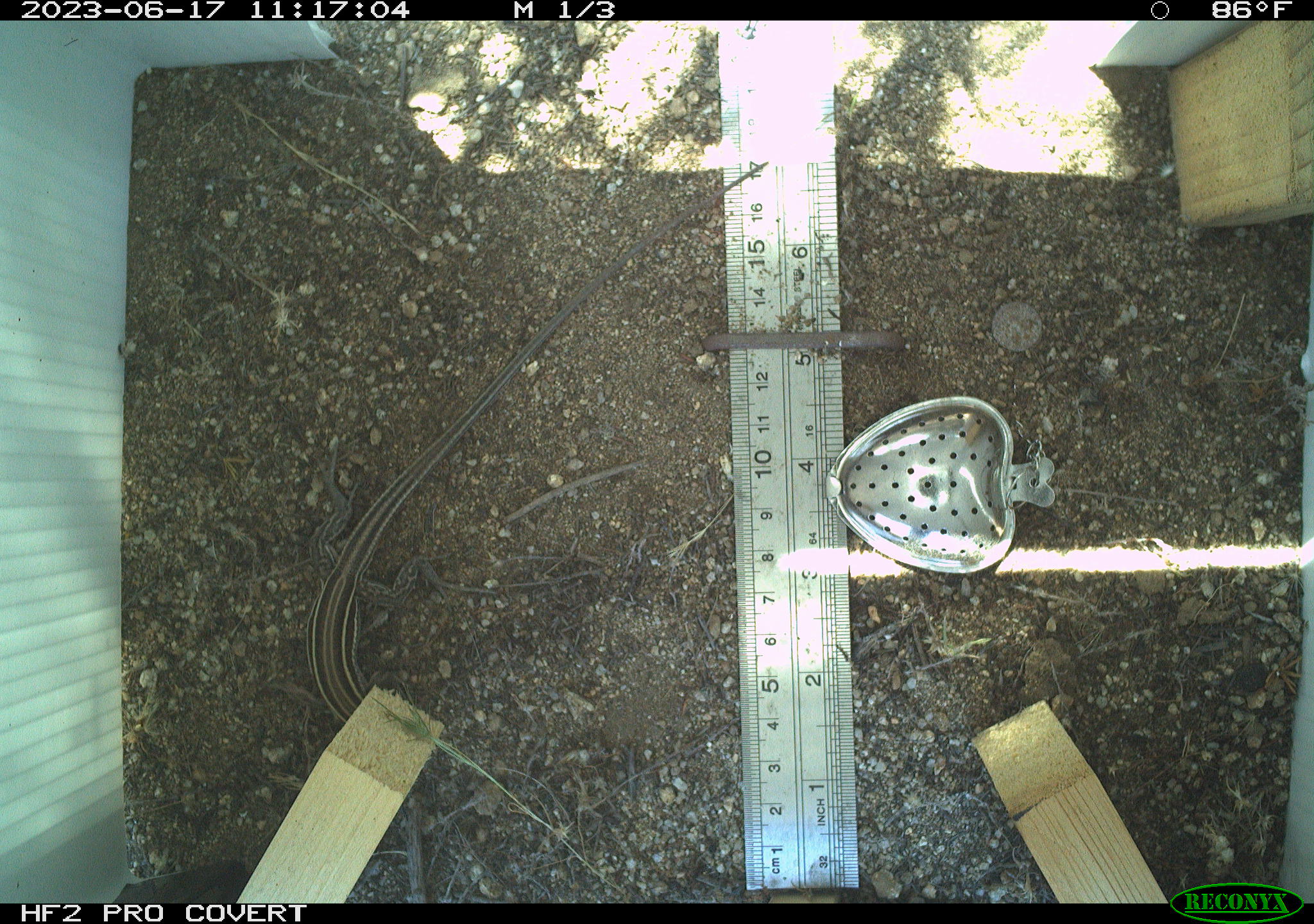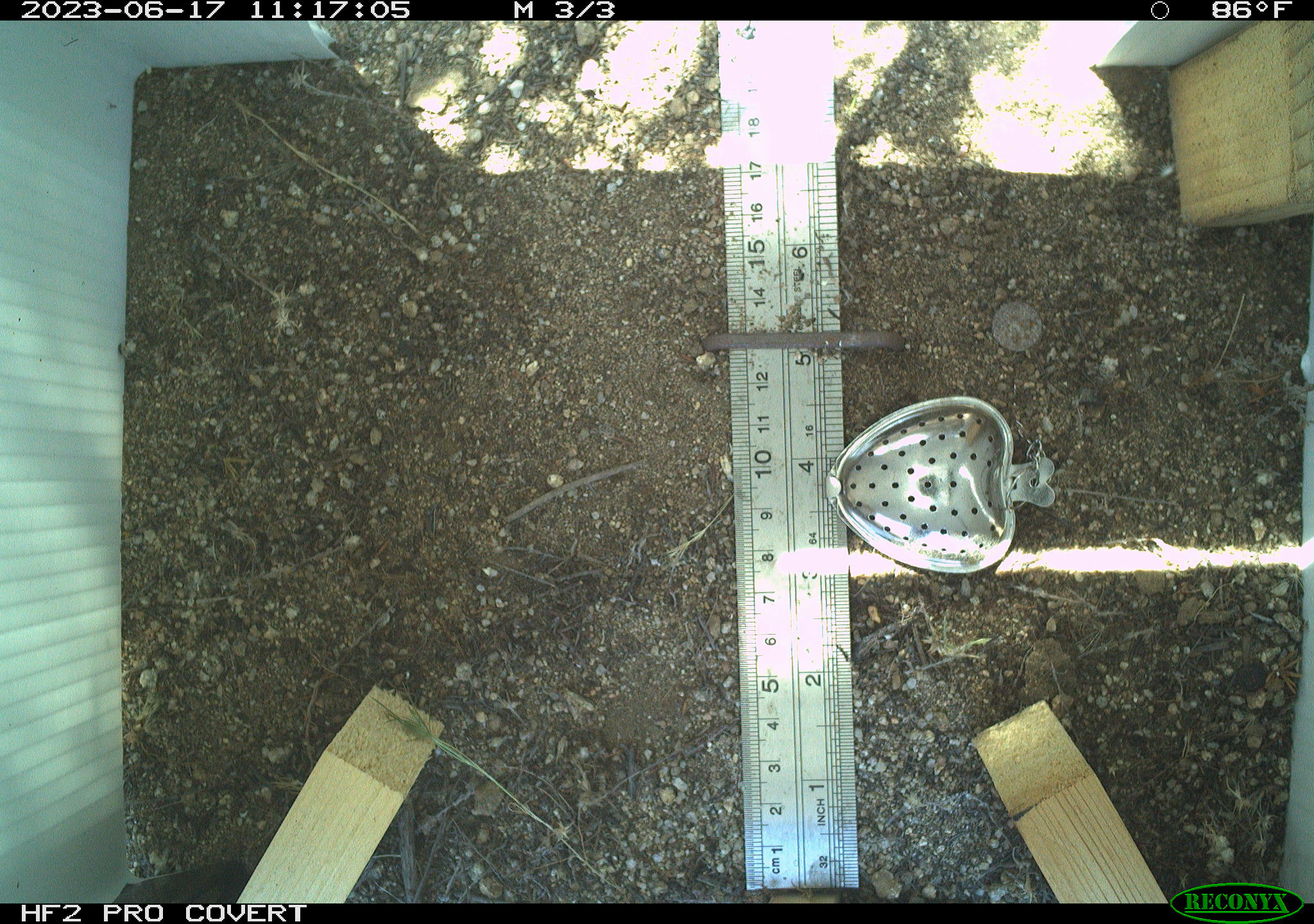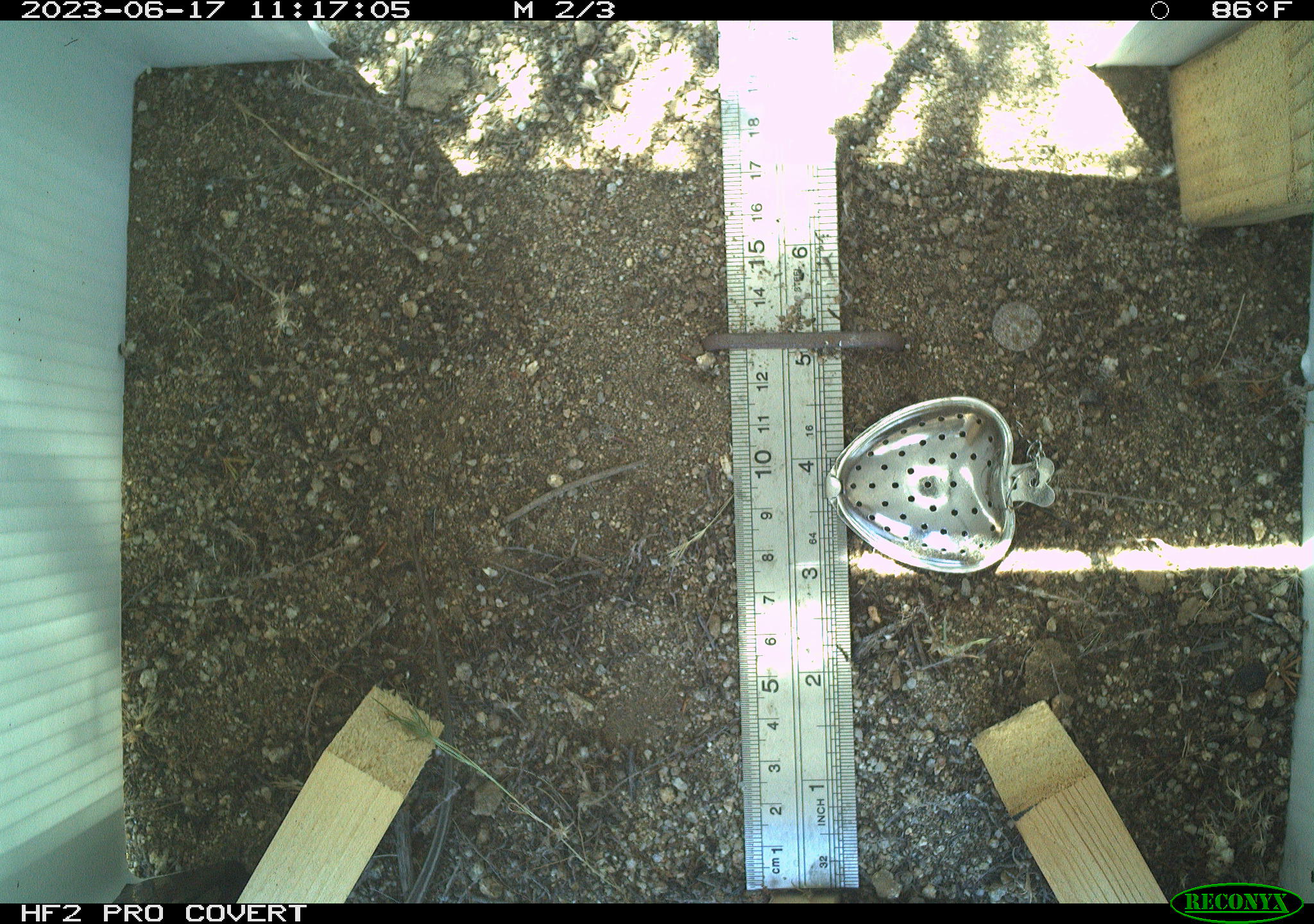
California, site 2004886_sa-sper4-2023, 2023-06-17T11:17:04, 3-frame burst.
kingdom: Animalia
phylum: Chordata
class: Reptilia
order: Squamata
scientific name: Squamata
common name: lizards and snakes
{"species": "lizards and snakes (Squamata)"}